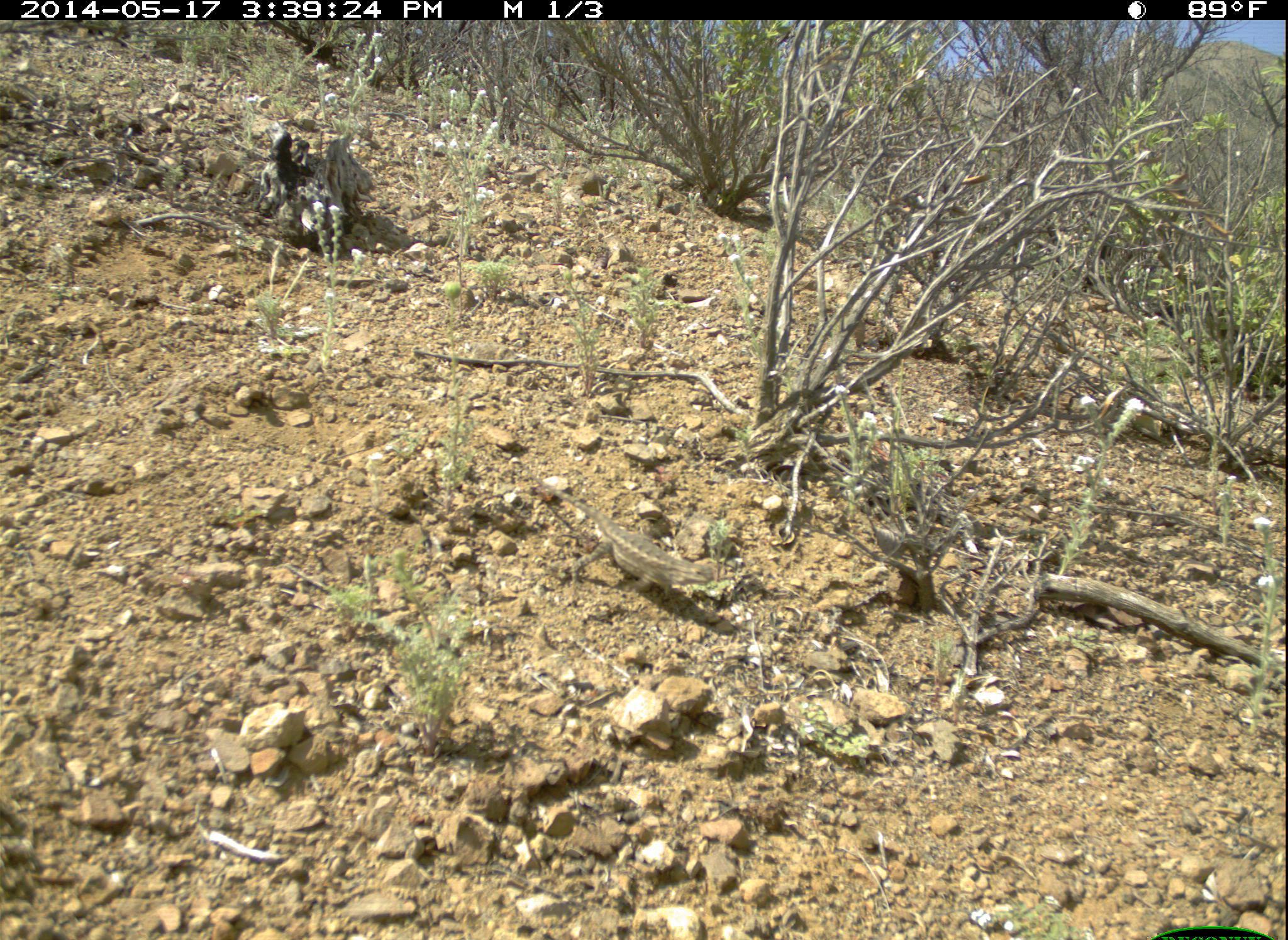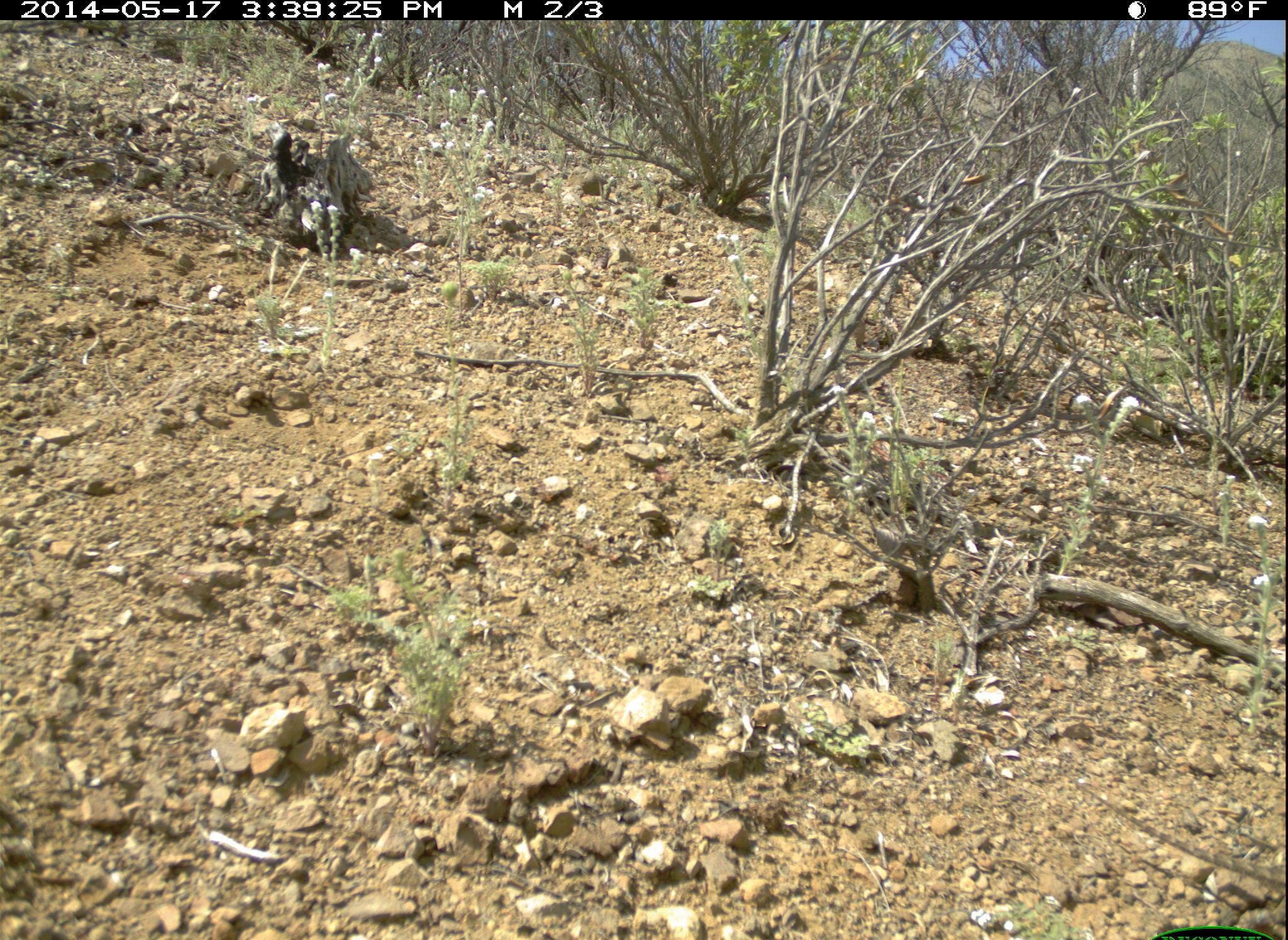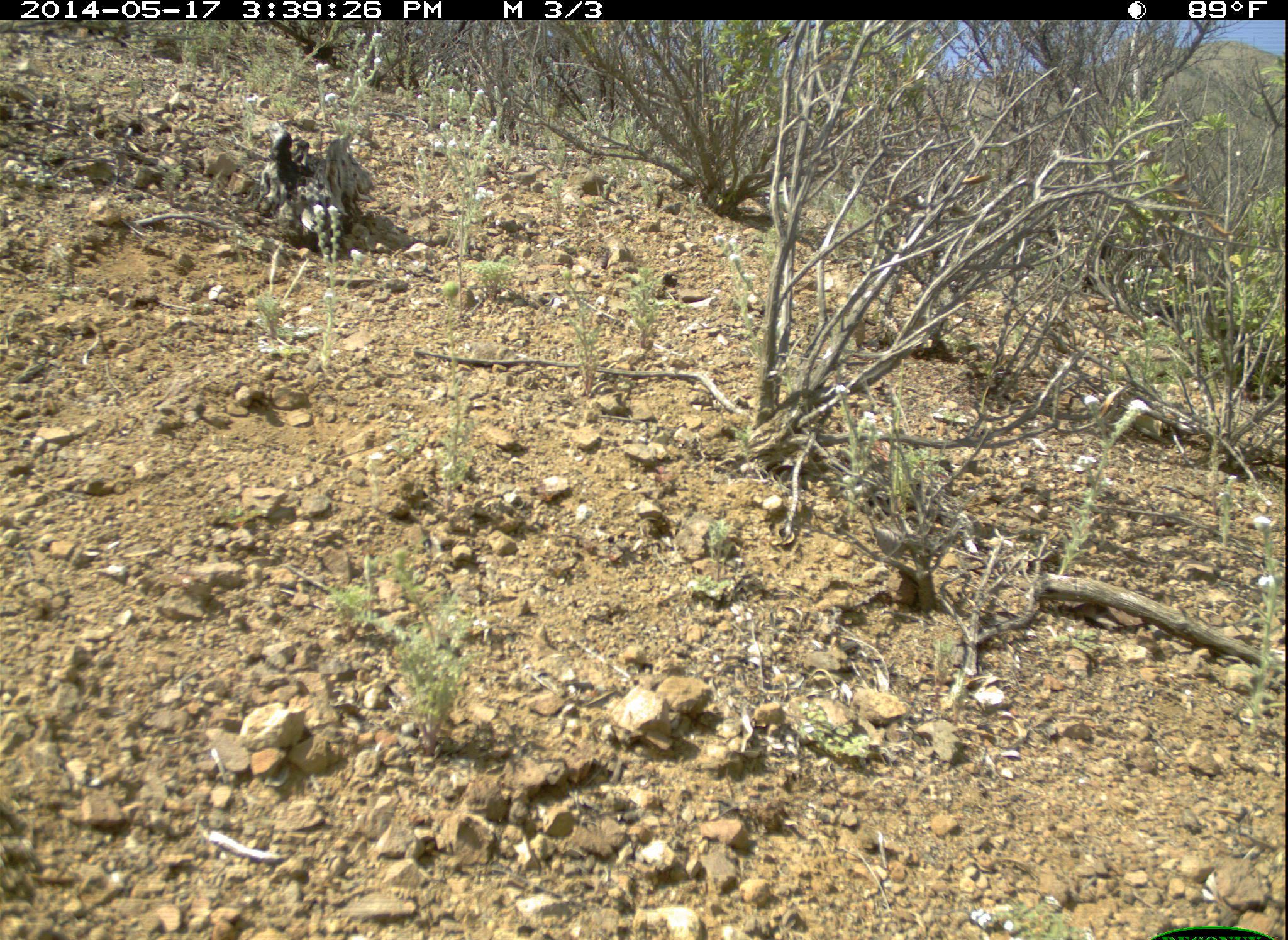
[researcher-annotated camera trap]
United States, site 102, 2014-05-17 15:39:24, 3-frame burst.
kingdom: Animalia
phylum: Chordata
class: Reptilia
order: Squamata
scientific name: Squamata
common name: lizard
Lizard (Squamata).